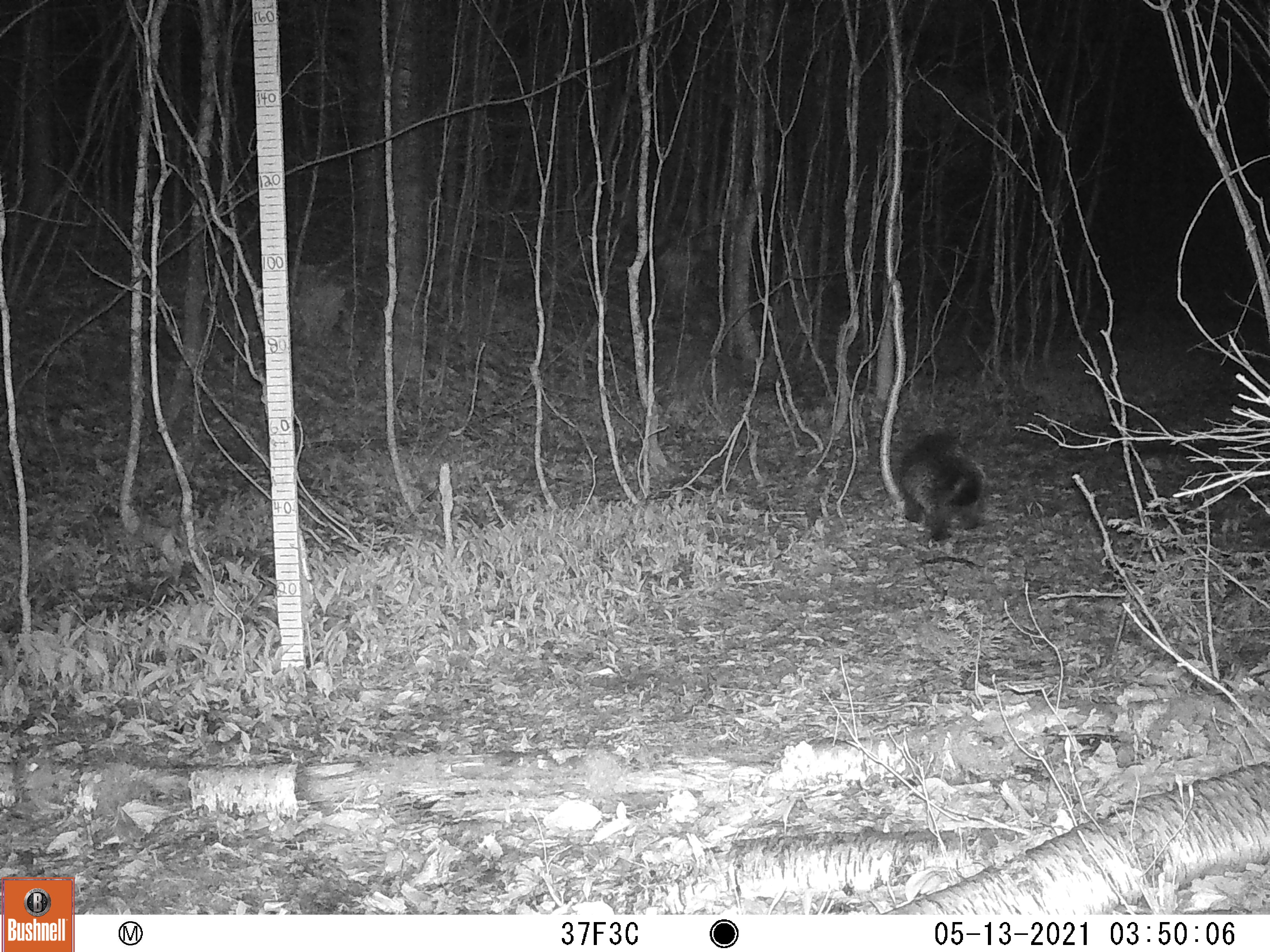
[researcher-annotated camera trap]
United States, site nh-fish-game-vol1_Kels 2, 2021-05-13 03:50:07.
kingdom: Animalia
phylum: Chordata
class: Mammalia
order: Rodentia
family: Erethizontidae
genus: Erethizon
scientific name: Erethizon dorsatum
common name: porcupine